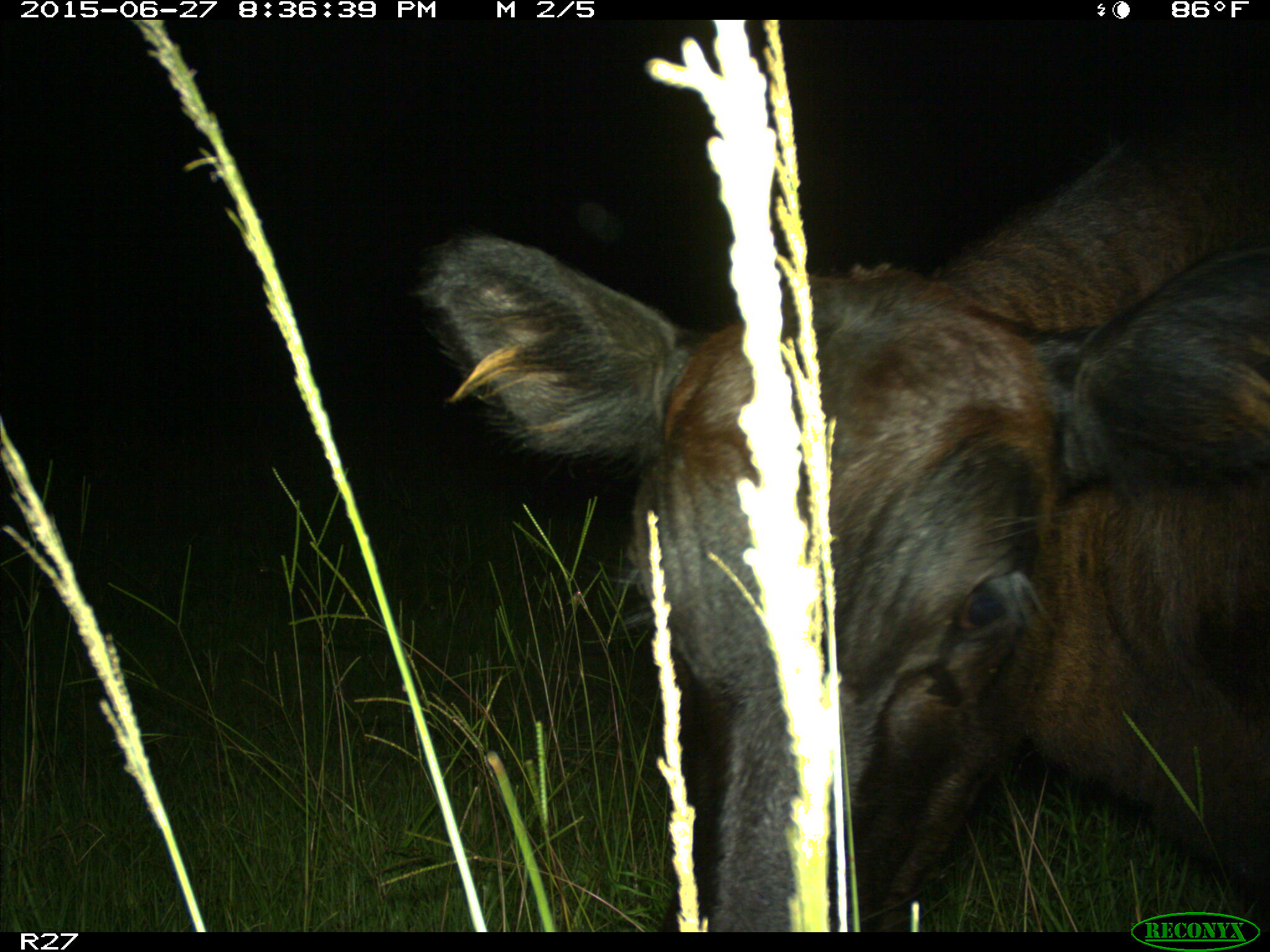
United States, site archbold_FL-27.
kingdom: Animalia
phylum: Chordata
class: Mammalia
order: Artiodactyla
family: Bovidae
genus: Bos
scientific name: Bos taurus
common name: domestic cow